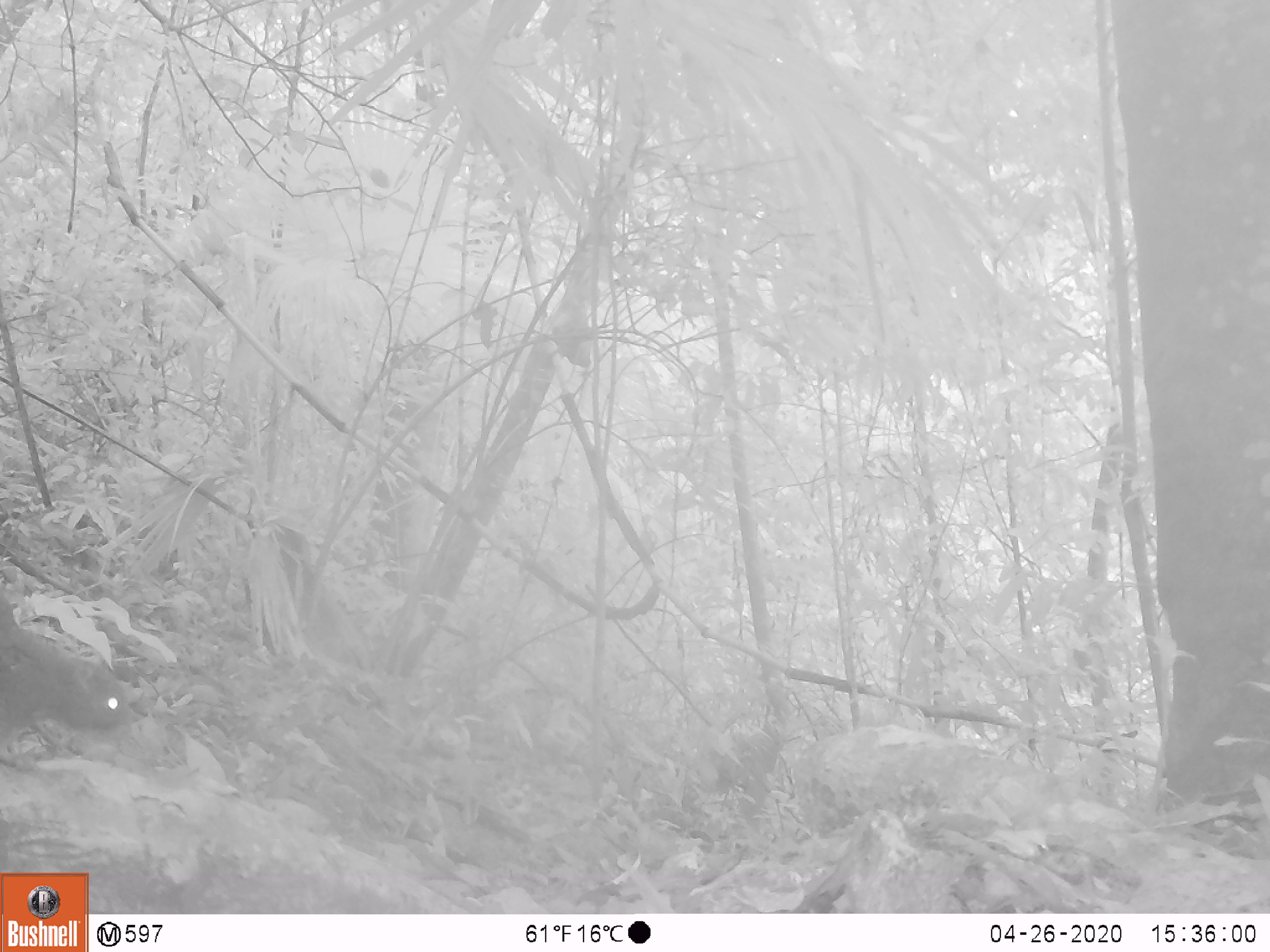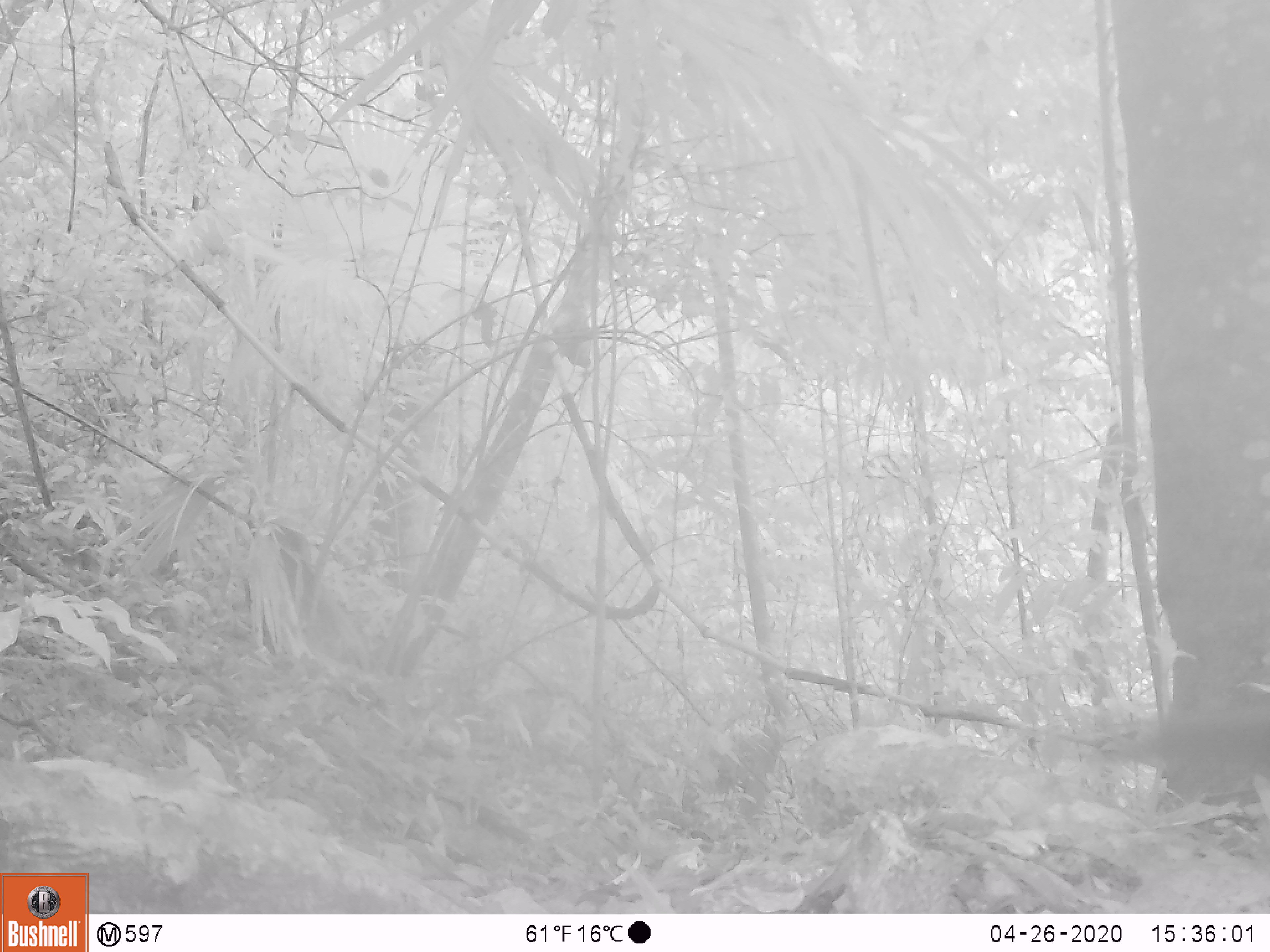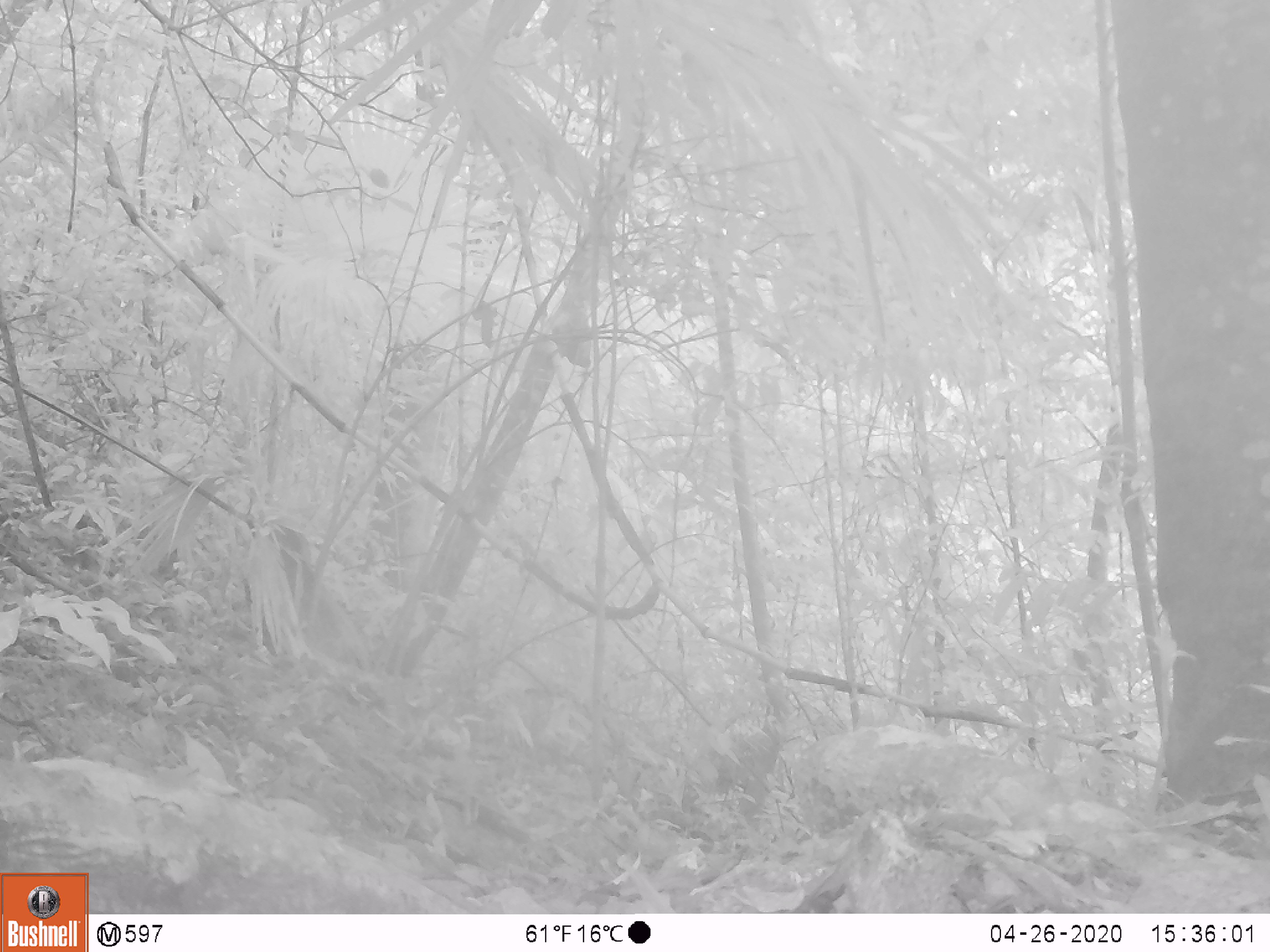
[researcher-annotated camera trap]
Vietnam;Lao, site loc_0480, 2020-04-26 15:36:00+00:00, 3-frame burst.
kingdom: Animalia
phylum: Chordata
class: Mammalia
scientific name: Mammalia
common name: mammal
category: unidentified small mammal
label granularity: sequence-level